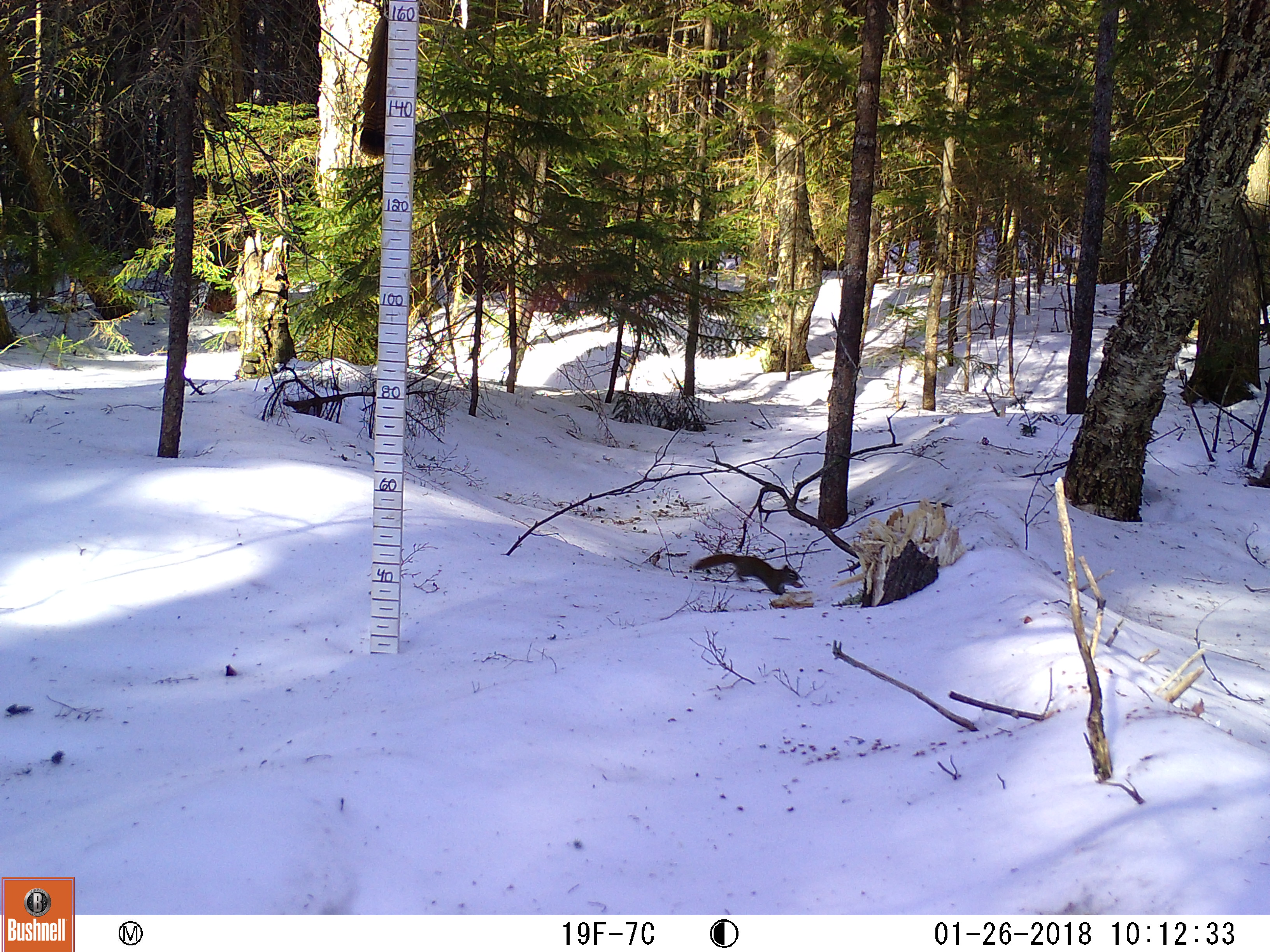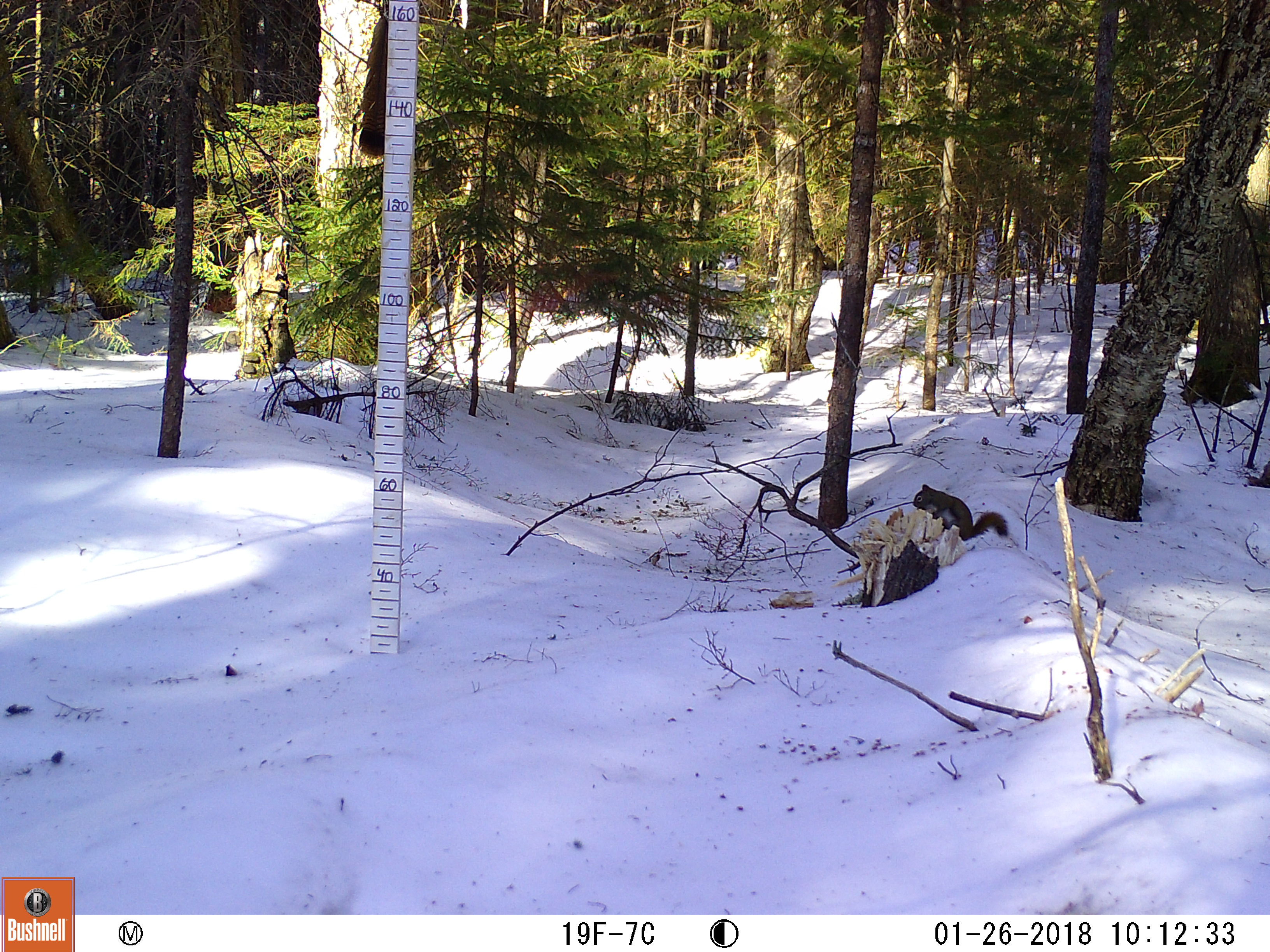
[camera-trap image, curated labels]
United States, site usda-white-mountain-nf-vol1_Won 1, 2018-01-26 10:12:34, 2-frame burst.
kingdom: Animalia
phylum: Chordata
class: Mammalia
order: Rodentia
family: Sciuridae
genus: Tamiasciurus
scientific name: Tamiasciurus hudsonicus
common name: red squirrel